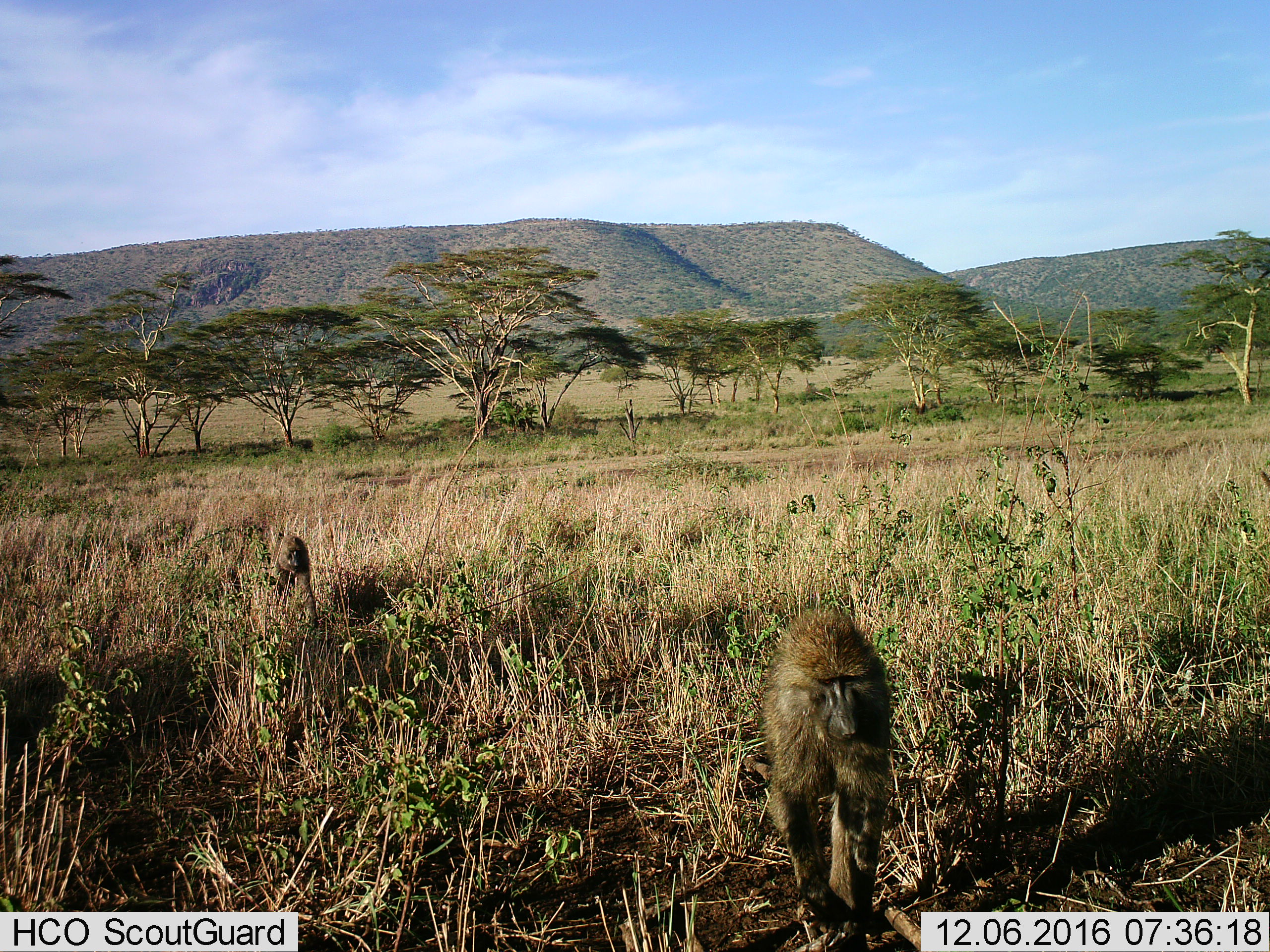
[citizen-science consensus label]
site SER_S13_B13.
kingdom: Animalia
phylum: Chordata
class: Mammalia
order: Primates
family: Cercopithecidae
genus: Papio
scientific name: Papio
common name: baboon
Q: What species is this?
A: Baboon (Papio).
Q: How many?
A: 2.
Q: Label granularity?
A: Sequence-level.